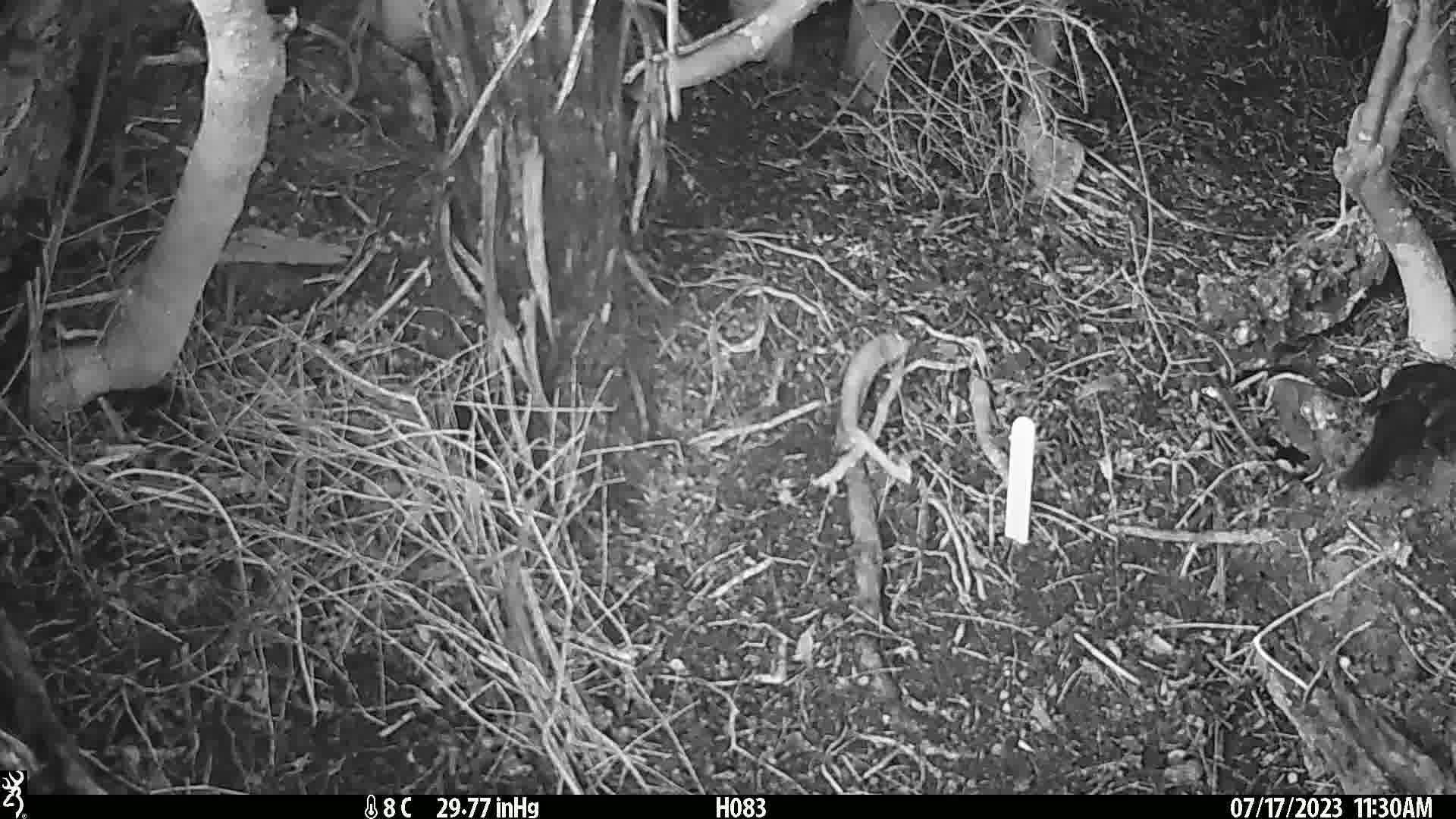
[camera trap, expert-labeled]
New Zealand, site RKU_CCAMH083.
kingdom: Animalia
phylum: Chordata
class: Aves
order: Passeriformes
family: Turdidae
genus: Turdus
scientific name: Turdus merula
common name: eurasian blackbird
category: blackbird